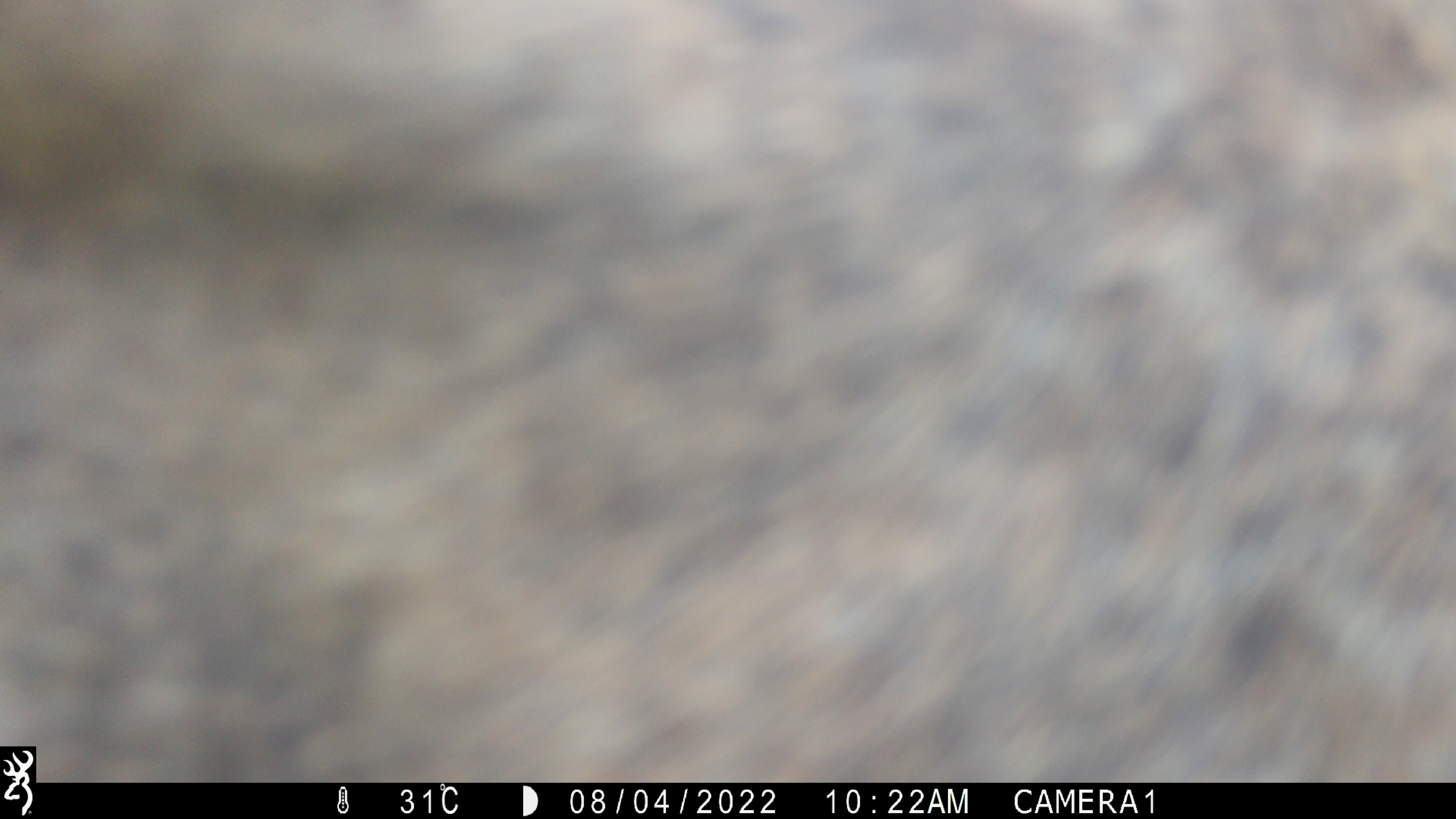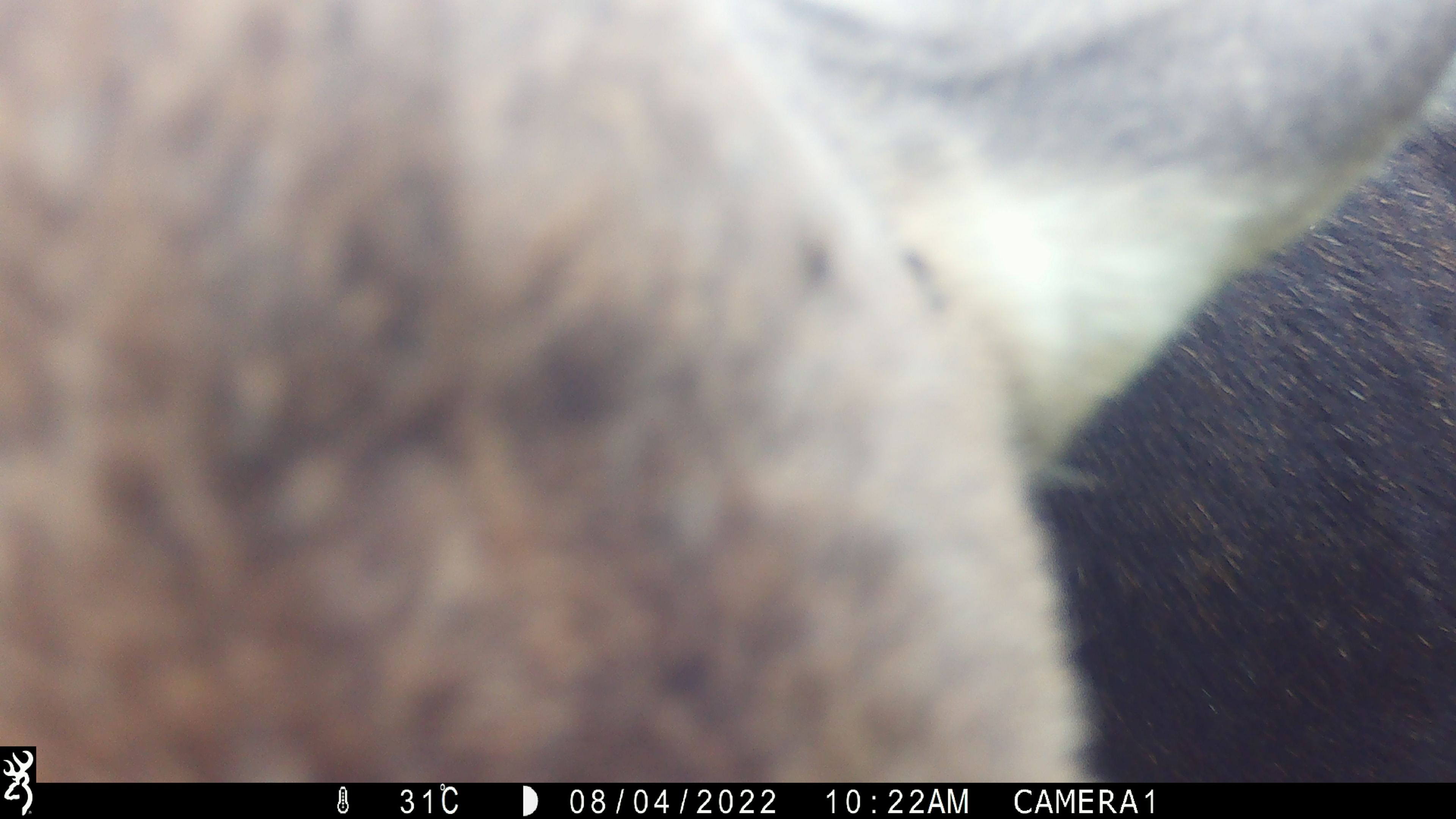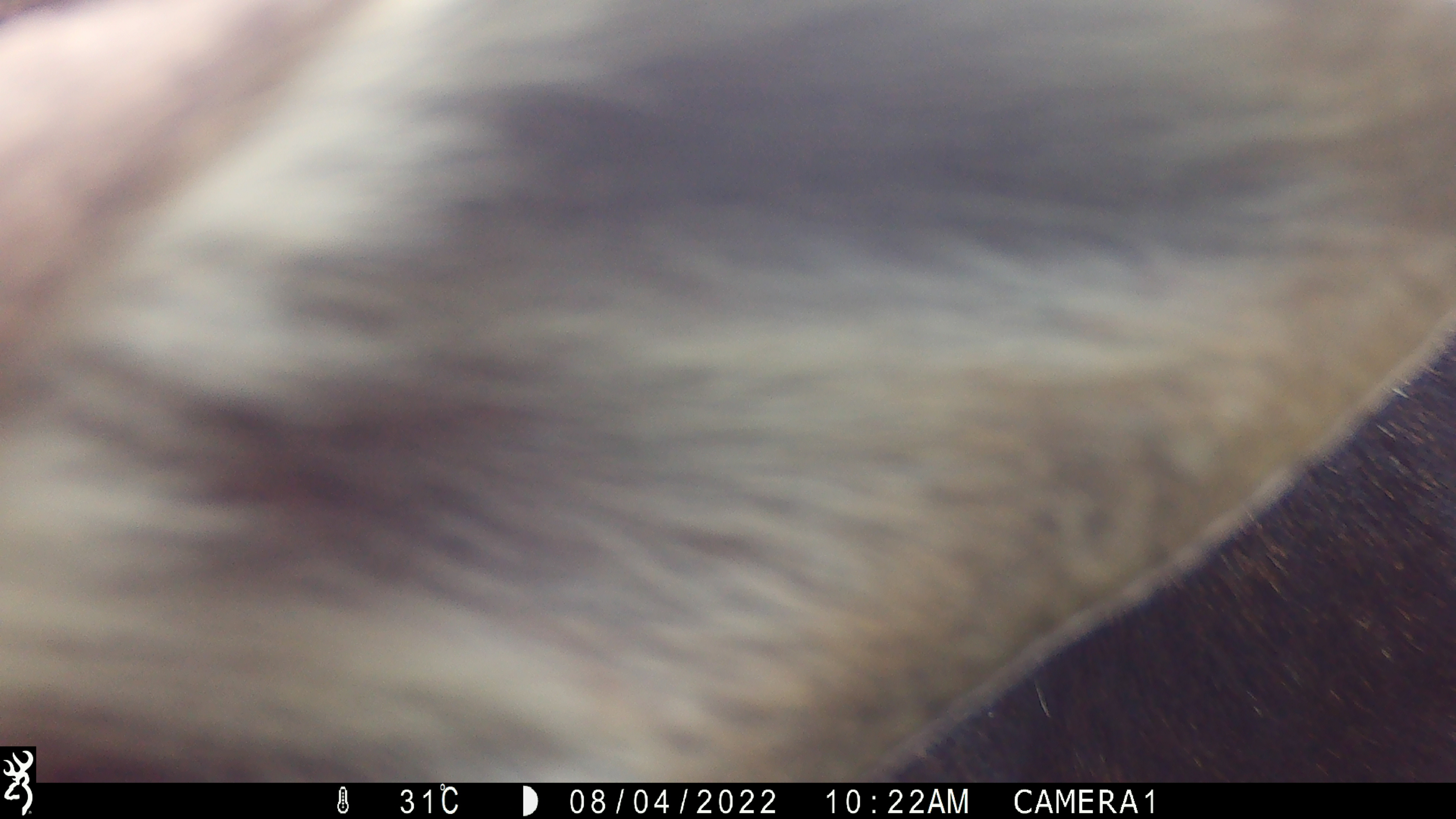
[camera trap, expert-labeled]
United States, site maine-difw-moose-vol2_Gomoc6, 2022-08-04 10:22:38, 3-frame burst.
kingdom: Animalia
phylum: Chordata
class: Mammalia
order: Artiodactyla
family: Cervidae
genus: Alces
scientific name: Alces alces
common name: moose